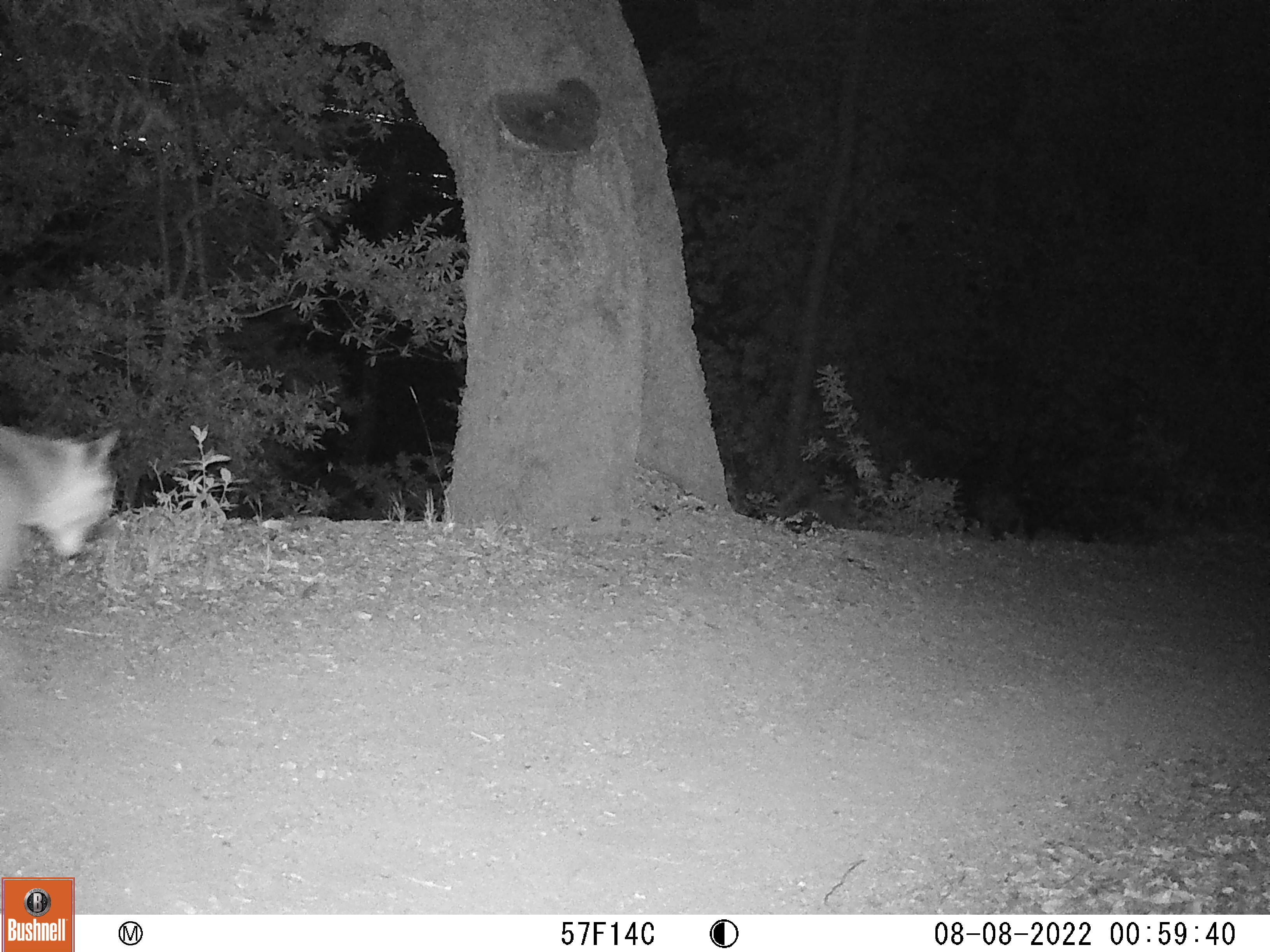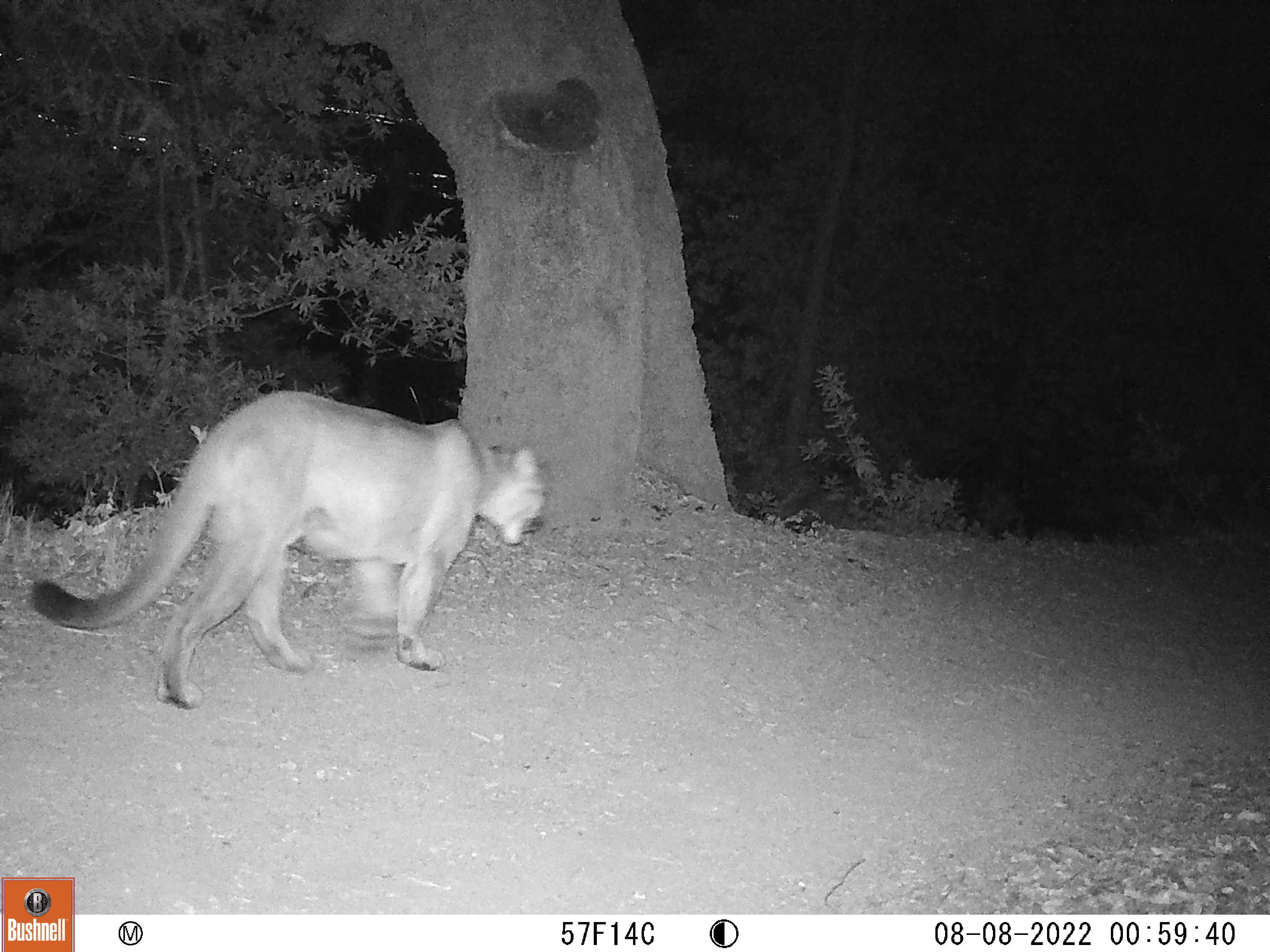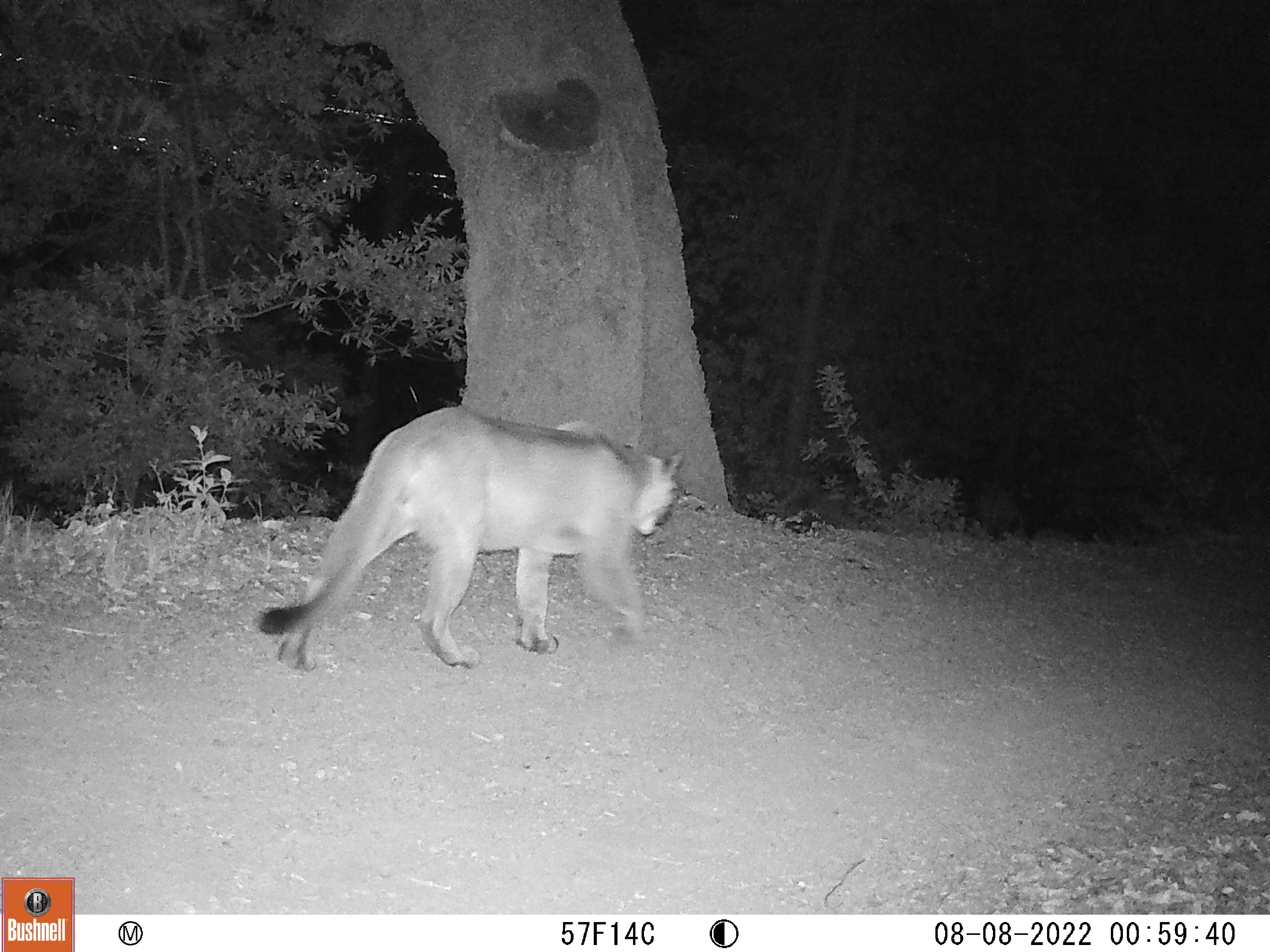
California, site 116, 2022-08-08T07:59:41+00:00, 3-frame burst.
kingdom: Animalia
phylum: Chordata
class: Mammalia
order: Carnivora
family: Felidae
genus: Puma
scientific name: Puma concolor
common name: puma